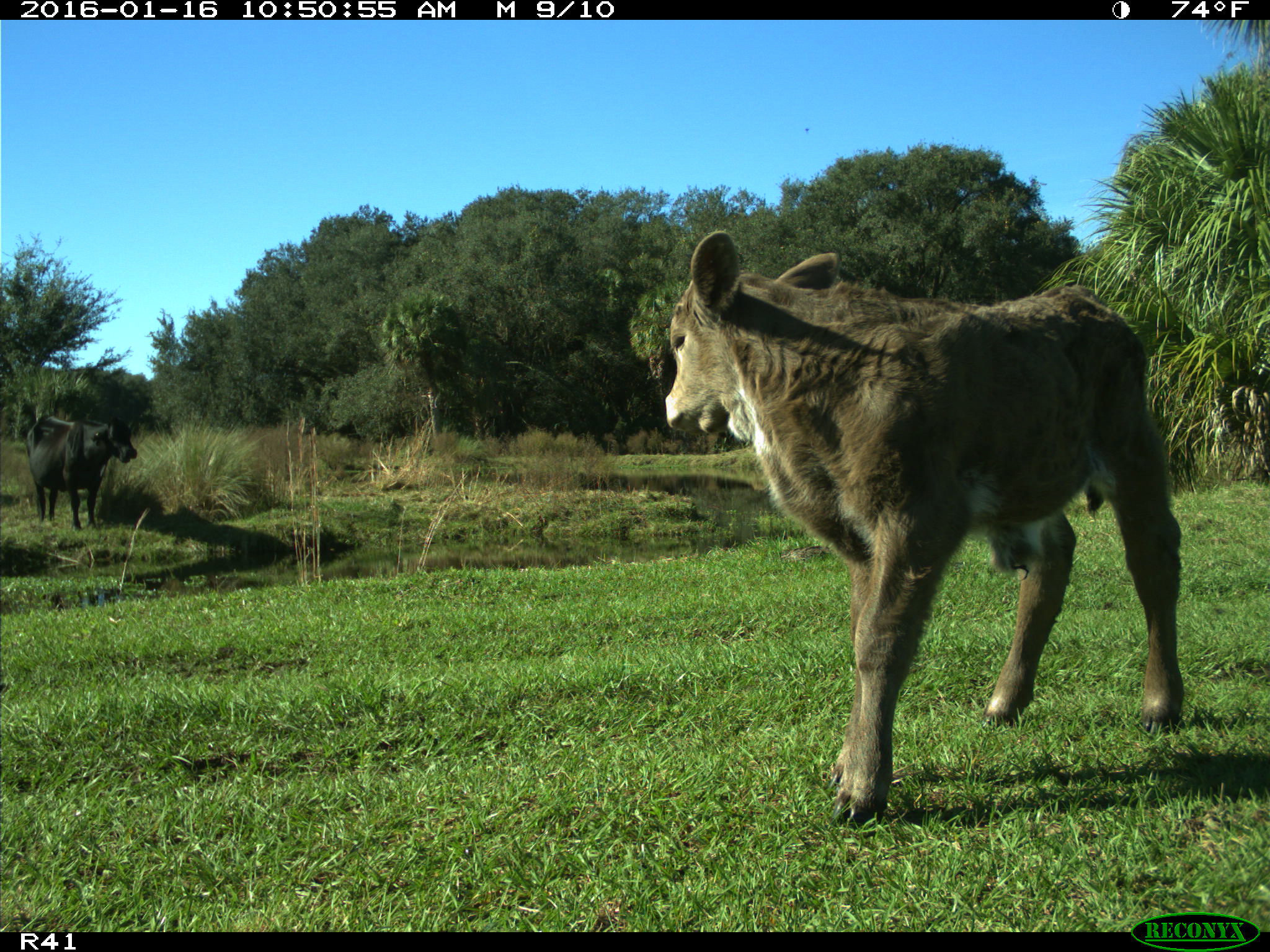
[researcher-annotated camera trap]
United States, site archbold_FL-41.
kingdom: Animalia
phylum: Chordata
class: Mammalia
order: Artiodactyla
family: Bovidae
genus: Bos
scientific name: Bos taurus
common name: domestic cow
Bos taurus (domestic cow).